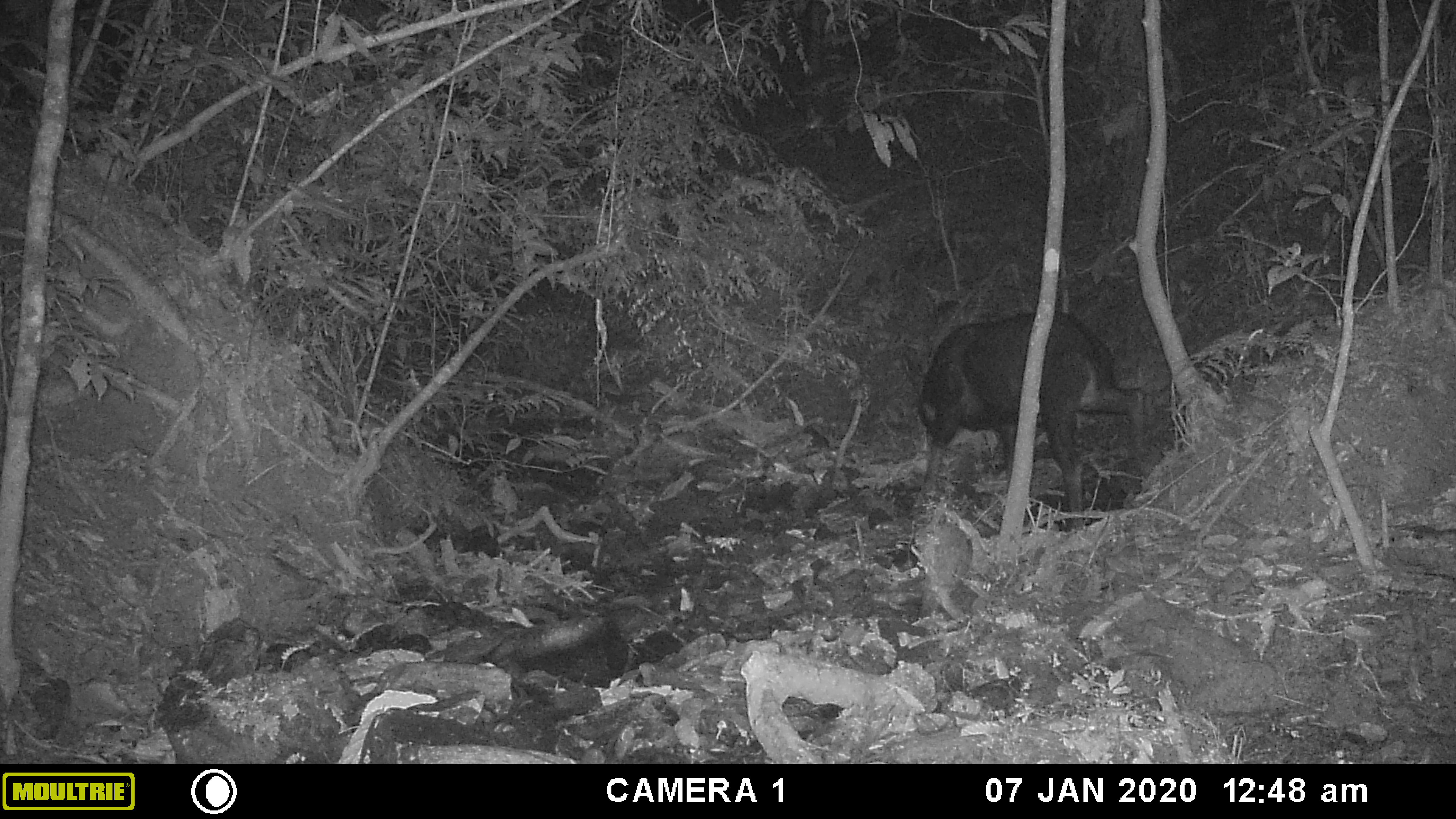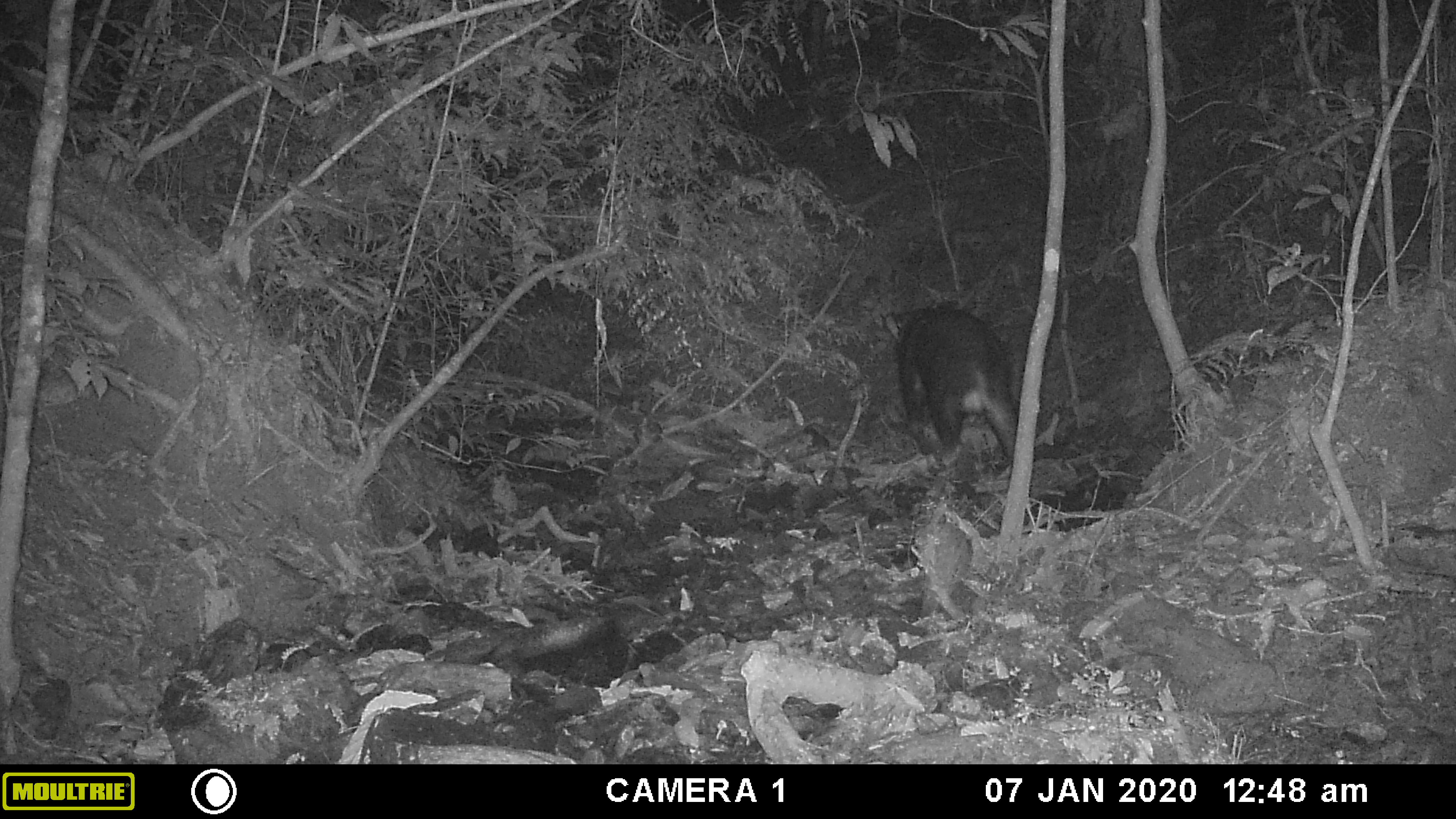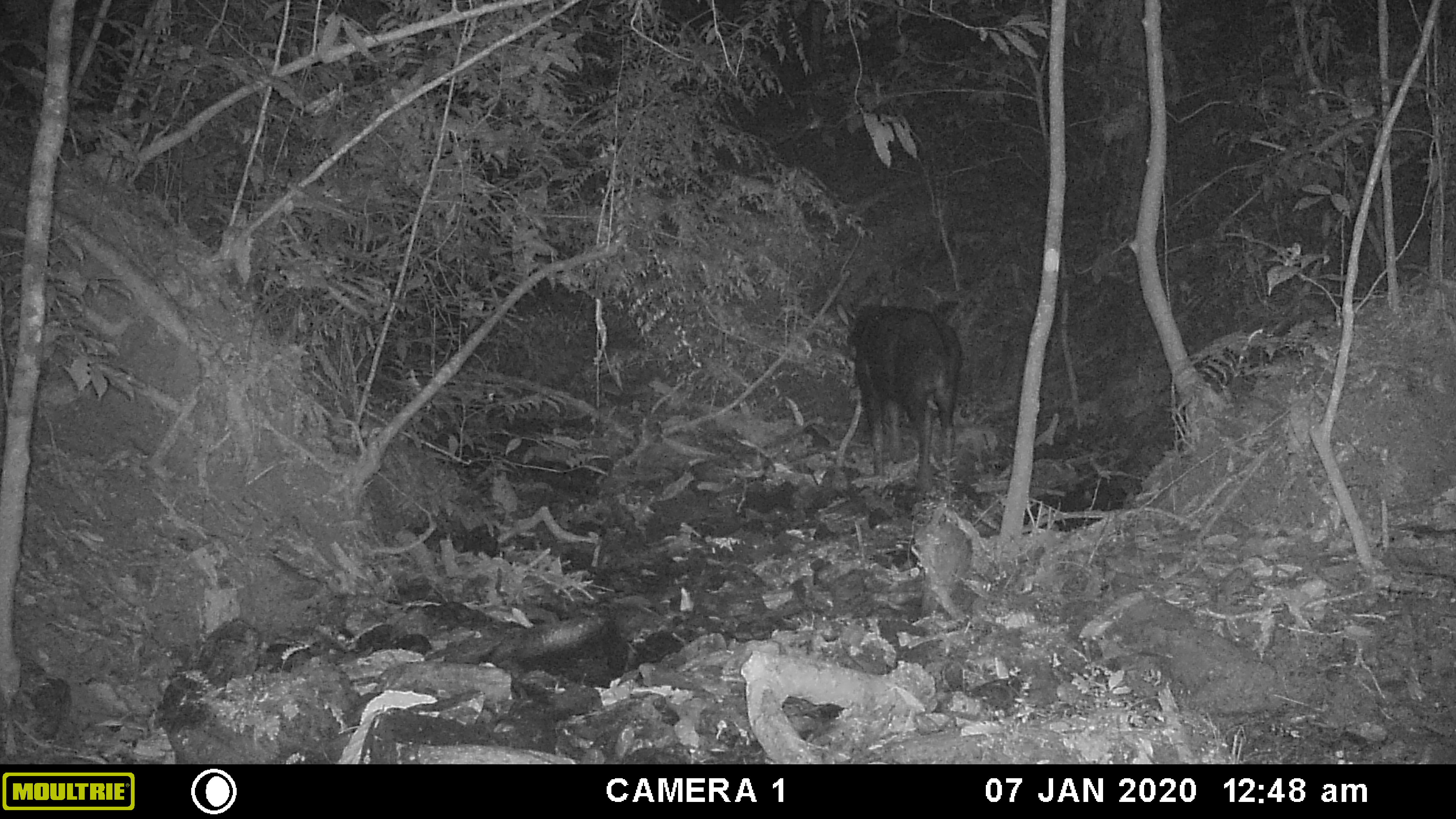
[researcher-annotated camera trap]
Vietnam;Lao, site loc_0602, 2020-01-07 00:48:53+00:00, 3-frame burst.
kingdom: Animalia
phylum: Chordata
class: Mammalia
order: Artiodactyla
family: Bovidae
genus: Capricornis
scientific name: Capricornis sumatraensis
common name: chinese serow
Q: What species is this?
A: Chinese serow (Capricornis sumatraensis).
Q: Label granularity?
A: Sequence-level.